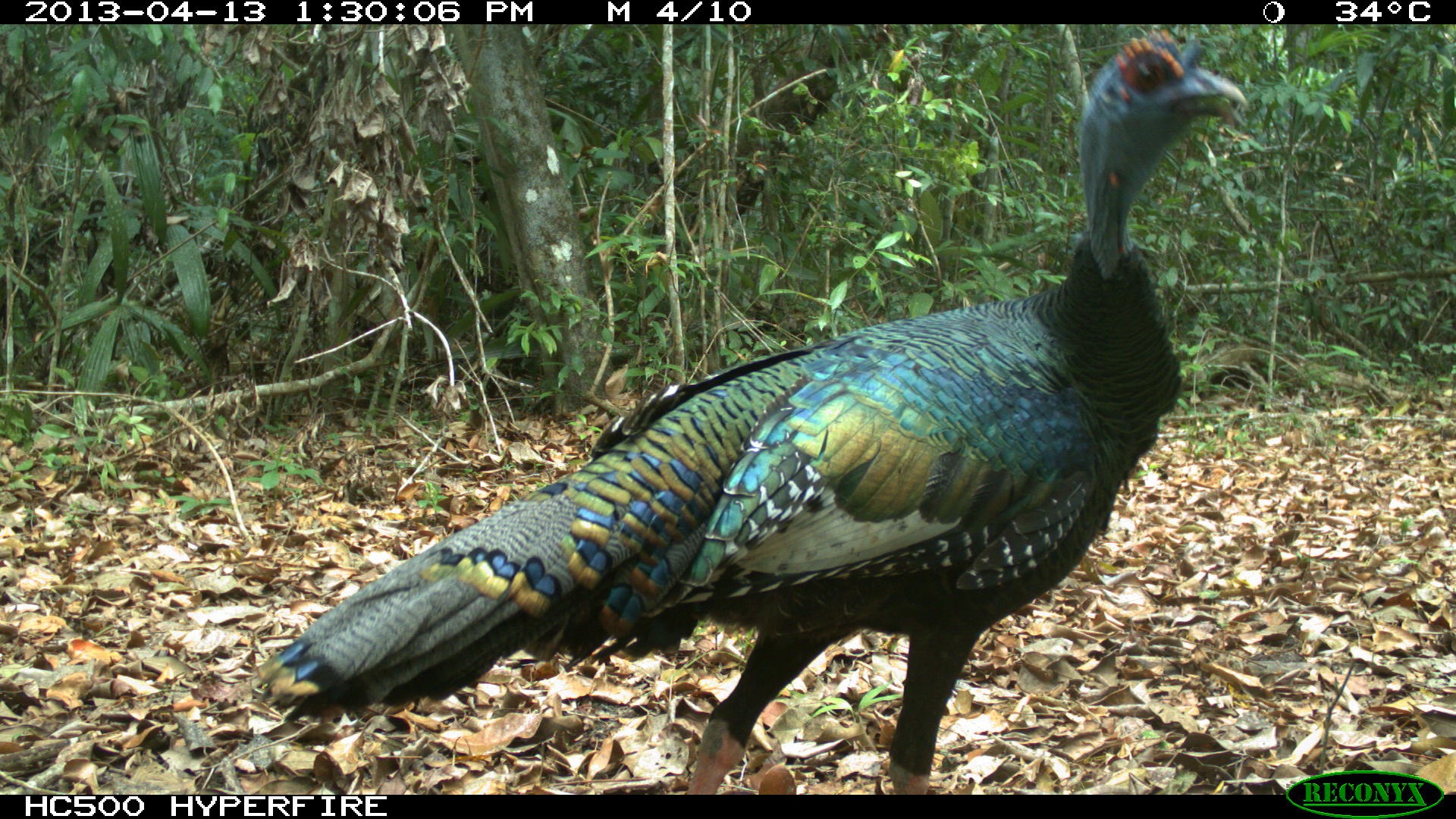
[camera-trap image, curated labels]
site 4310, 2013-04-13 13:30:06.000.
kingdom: Animalia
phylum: Chordata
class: Aves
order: Galliformes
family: Phasianidae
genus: Meleagris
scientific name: Meleagris ocellata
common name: ocellated turkey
Meleagris ocellata (ocellated turkey), count 1, sex male.